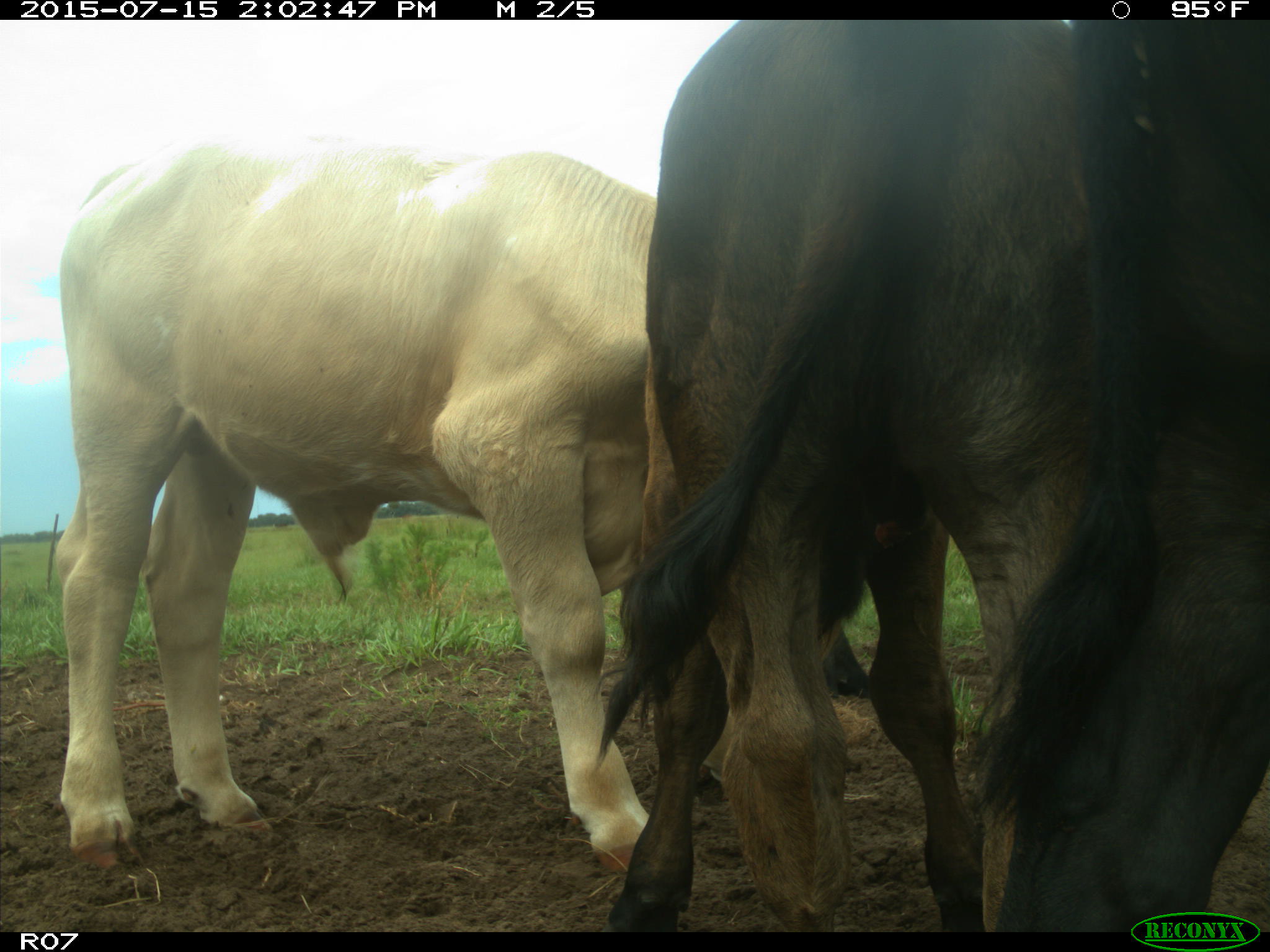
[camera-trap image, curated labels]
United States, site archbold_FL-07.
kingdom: Animalia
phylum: Chordata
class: Mammalia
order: Artiodactyla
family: Bovidae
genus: Bos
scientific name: Bos taurus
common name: domestic cow